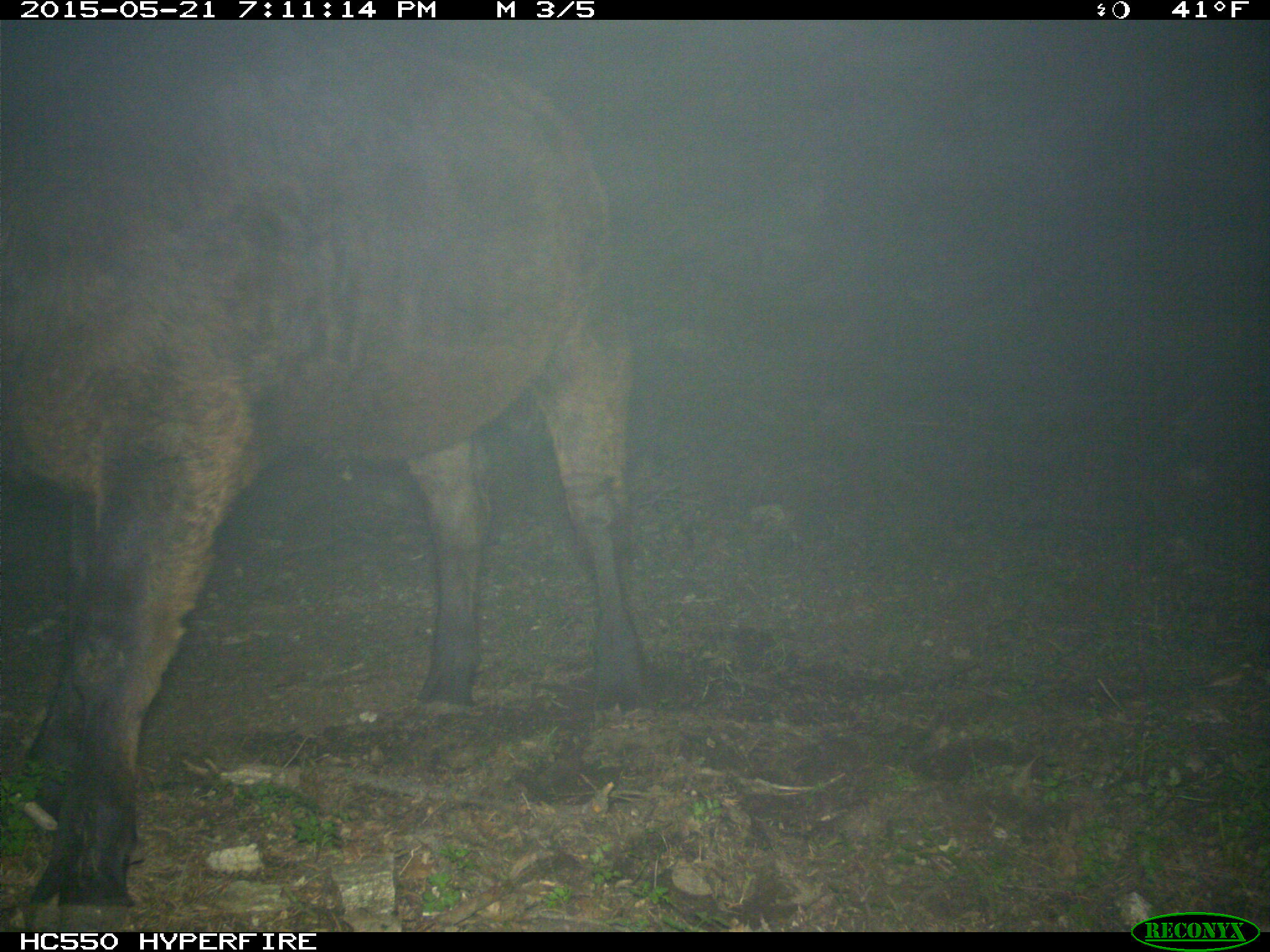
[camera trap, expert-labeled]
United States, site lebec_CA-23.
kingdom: Animalia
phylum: Chordata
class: Mammalia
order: Artiodactyla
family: Bovidae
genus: Bos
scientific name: Bos taurus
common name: domestic cow